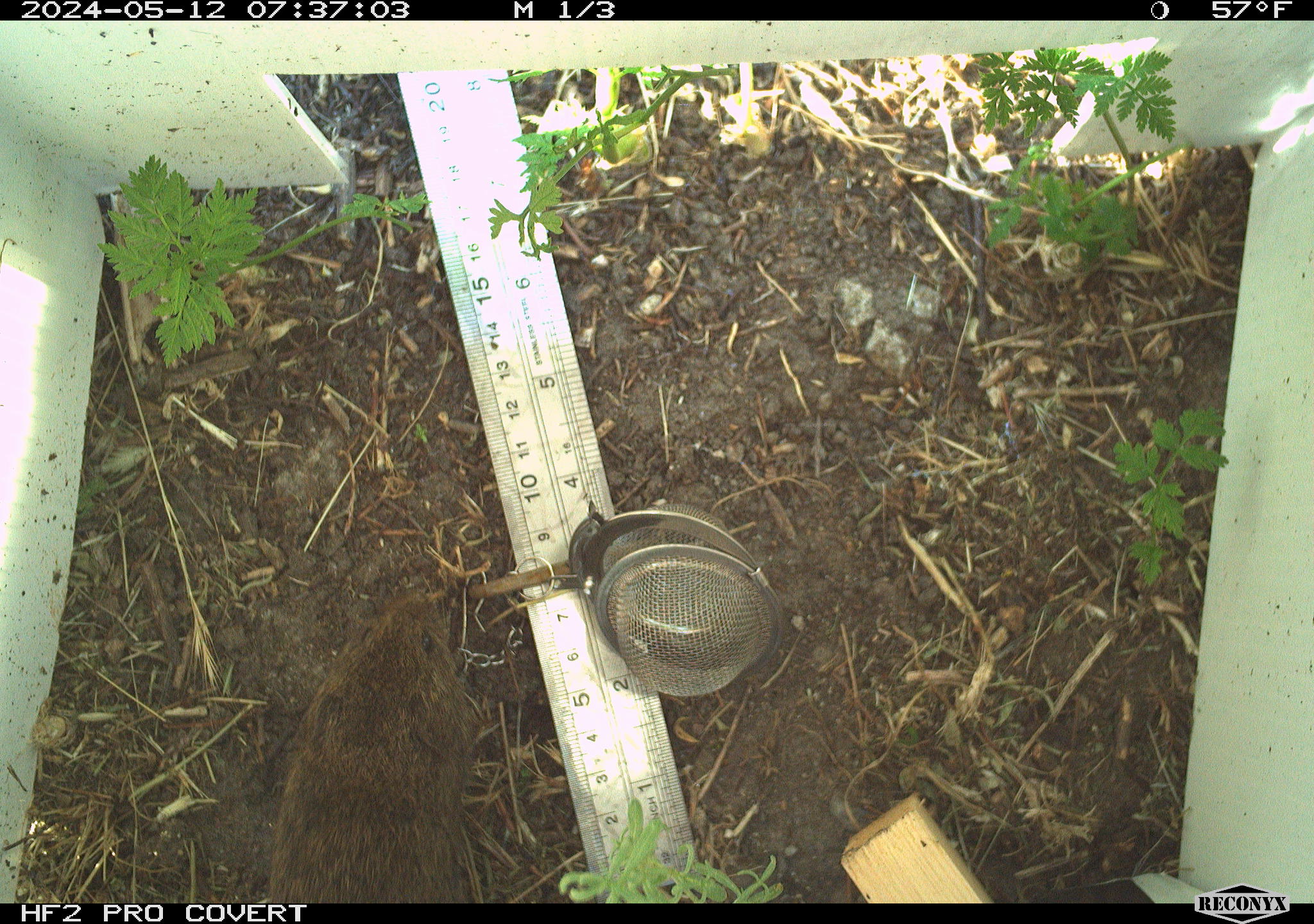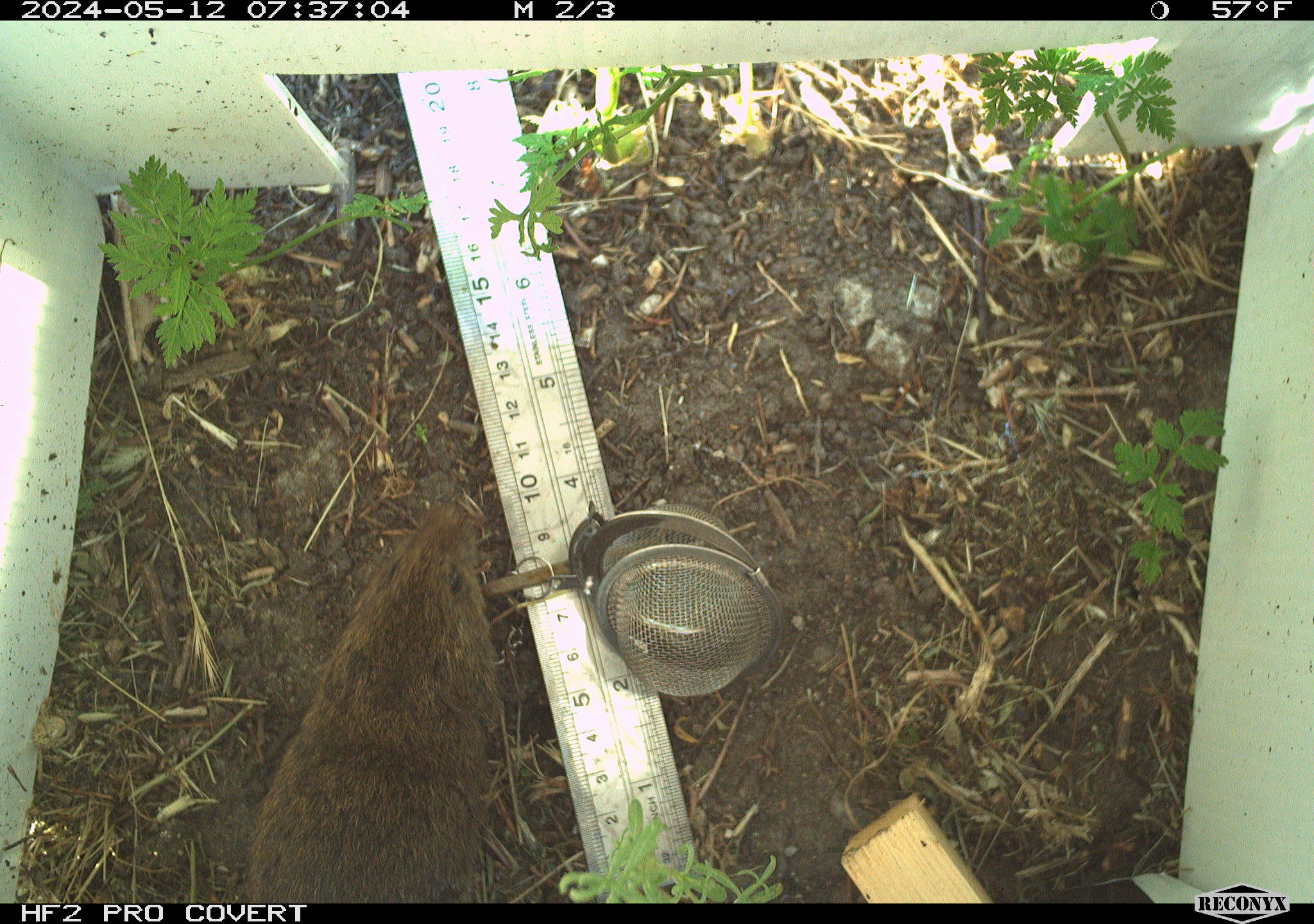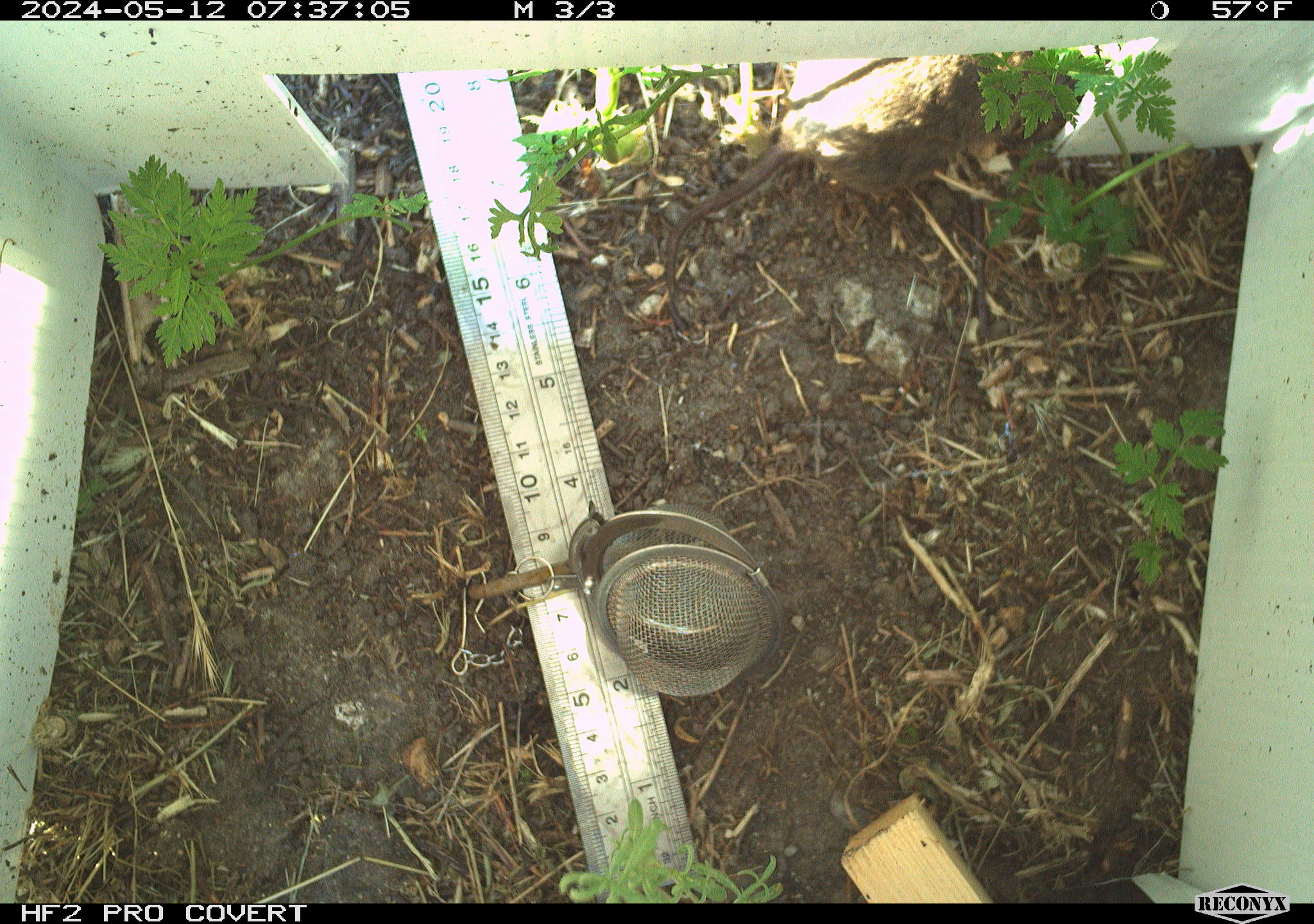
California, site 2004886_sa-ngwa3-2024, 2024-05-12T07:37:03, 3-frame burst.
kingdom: Animalia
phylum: Chordata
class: Mammalia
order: Rodentia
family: Cricetidae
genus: Microtus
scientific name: Microtus californicus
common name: california vole